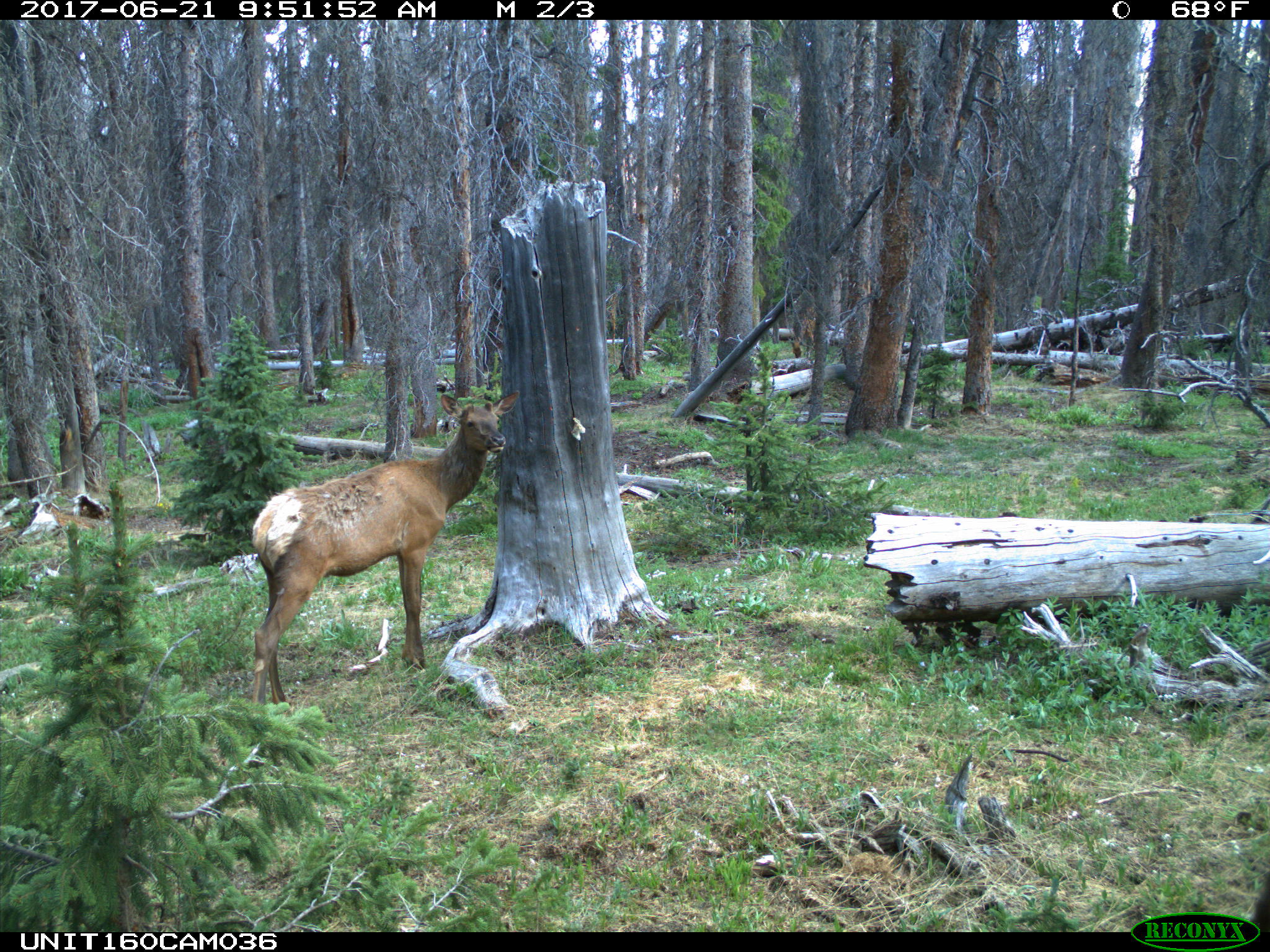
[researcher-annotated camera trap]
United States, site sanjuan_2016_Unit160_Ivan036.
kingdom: Animalia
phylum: Chordata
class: Mammalia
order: Artiodactyla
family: Cervidae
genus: Cervus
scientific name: Cervus elaphus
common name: red deer